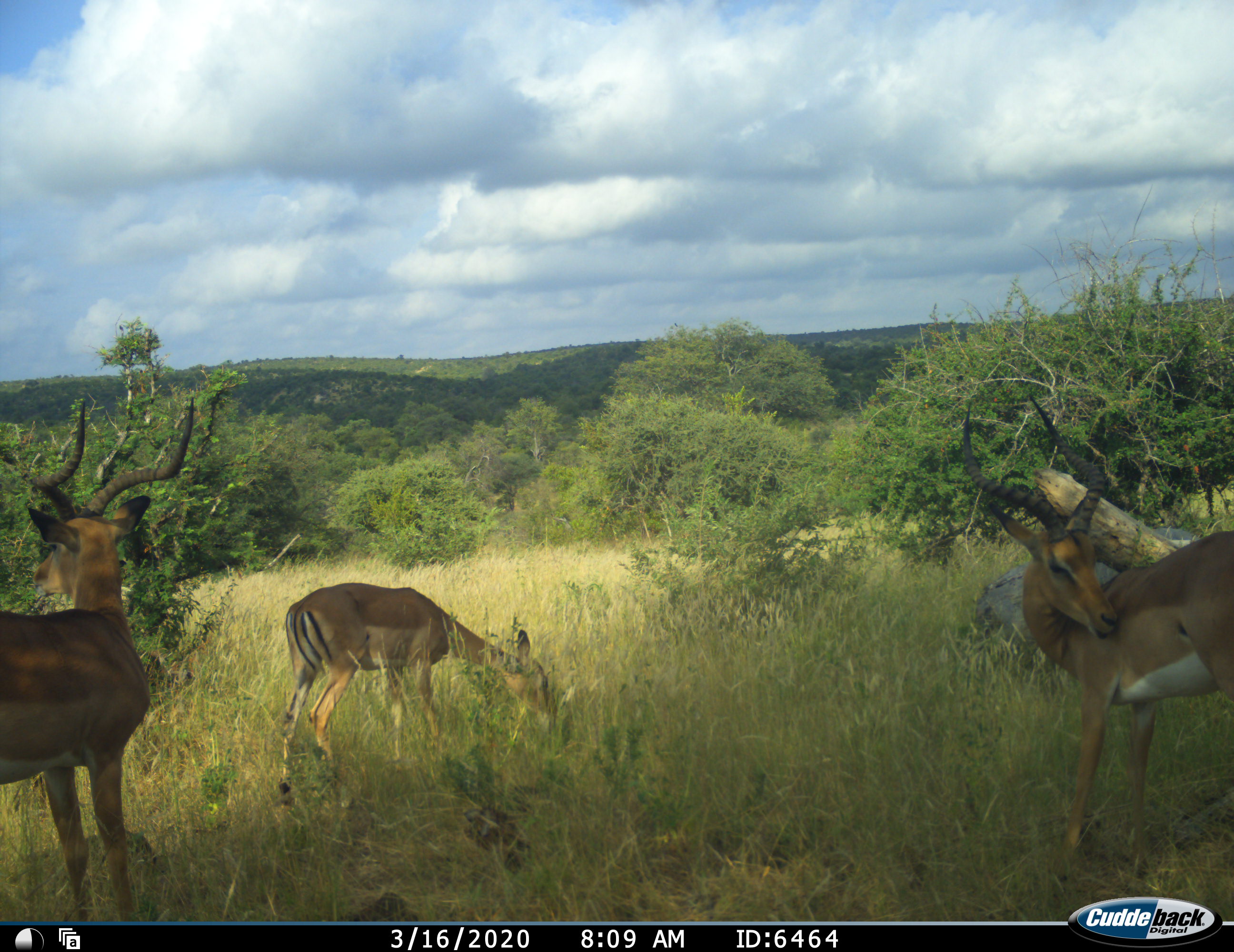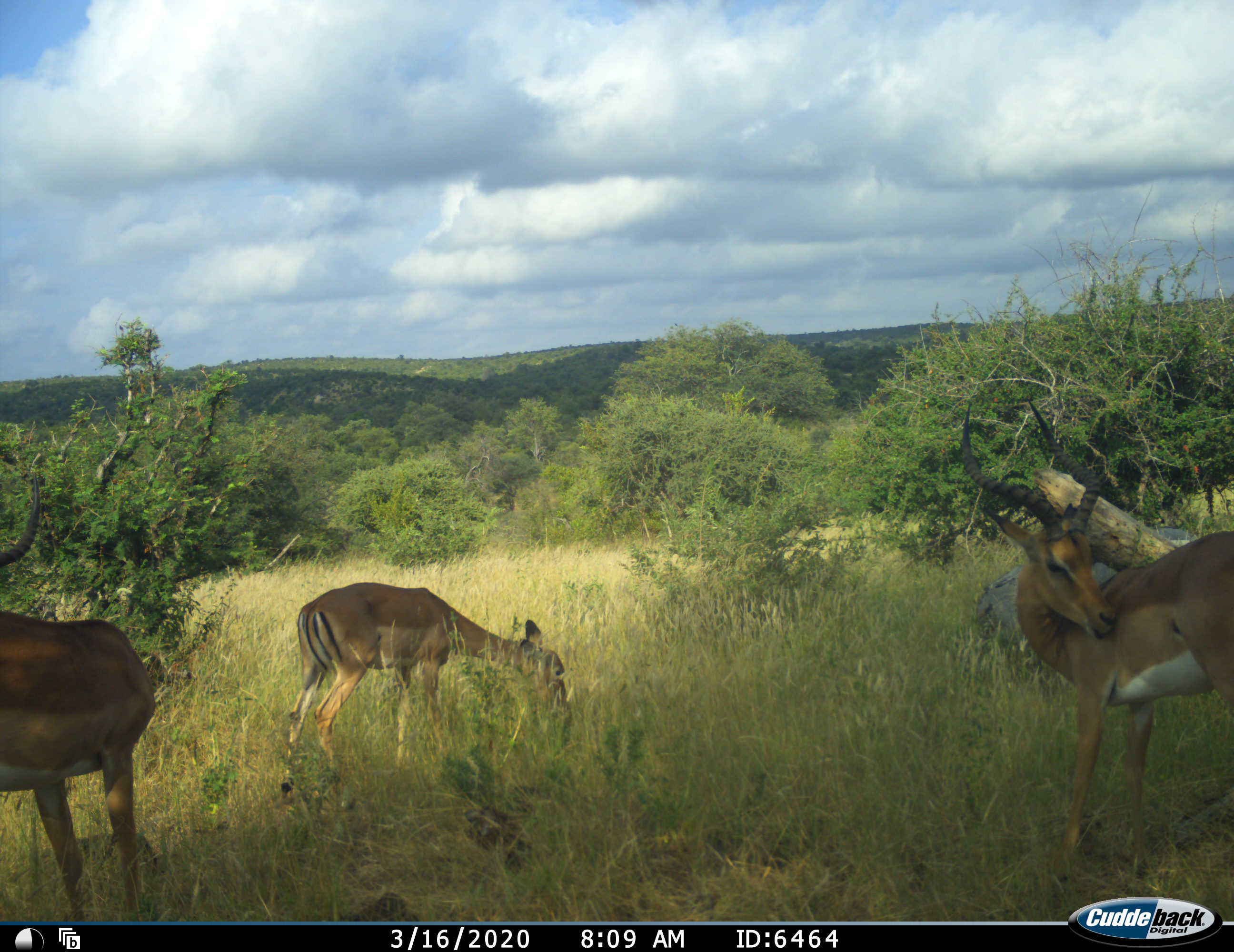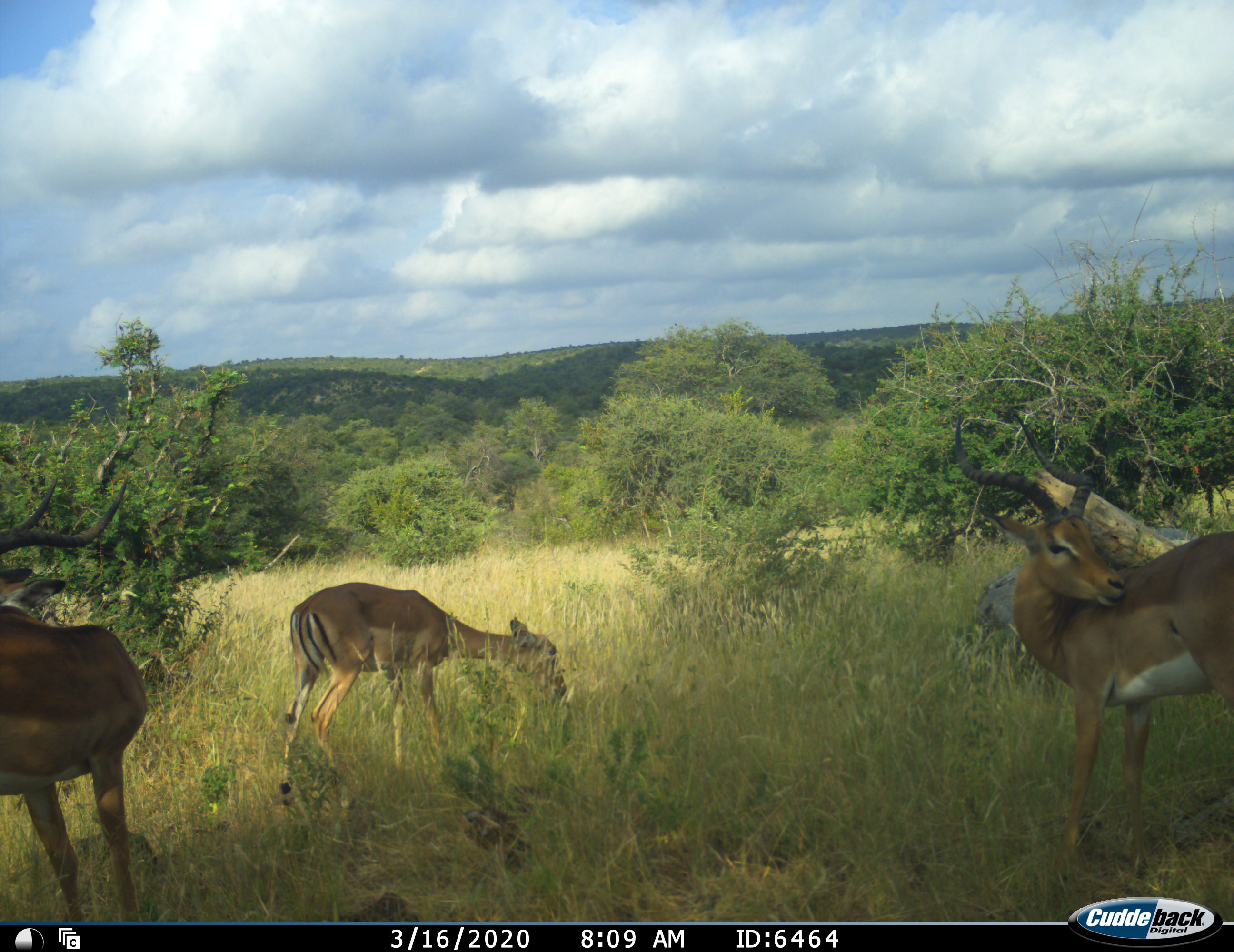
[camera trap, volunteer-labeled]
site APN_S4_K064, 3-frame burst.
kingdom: Animalia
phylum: Chordata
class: Mammalia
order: Artiodactyla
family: Bovidae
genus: Aepyceros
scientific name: Aepyceros melampus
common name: impala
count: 3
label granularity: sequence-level